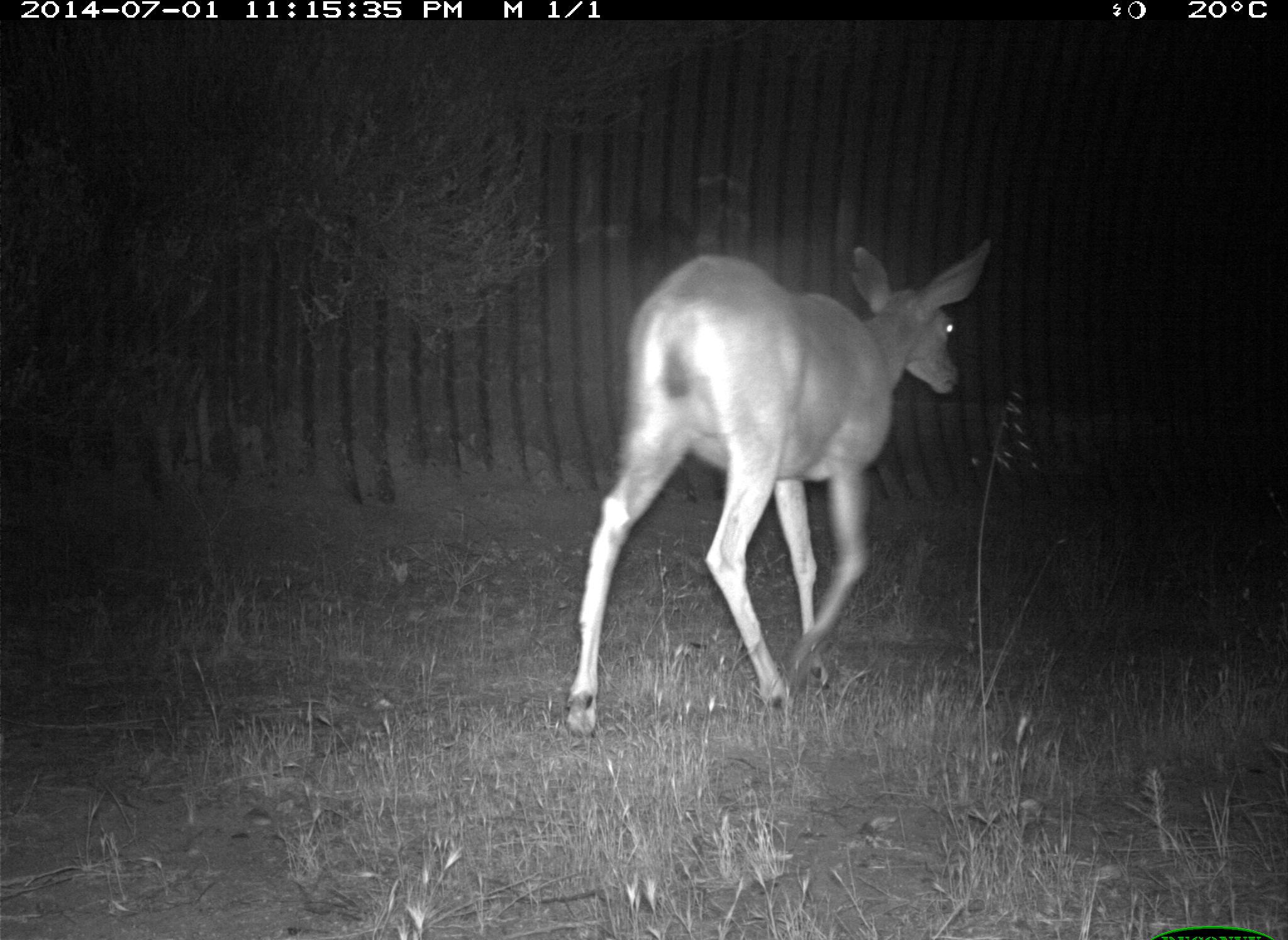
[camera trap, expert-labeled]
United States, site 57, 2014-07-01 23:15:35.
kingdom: Animalia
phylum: Chordata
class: Mammalia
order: Artiodactyla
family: Cervidae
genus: Odocoileus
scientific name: Odocoileus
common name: deer